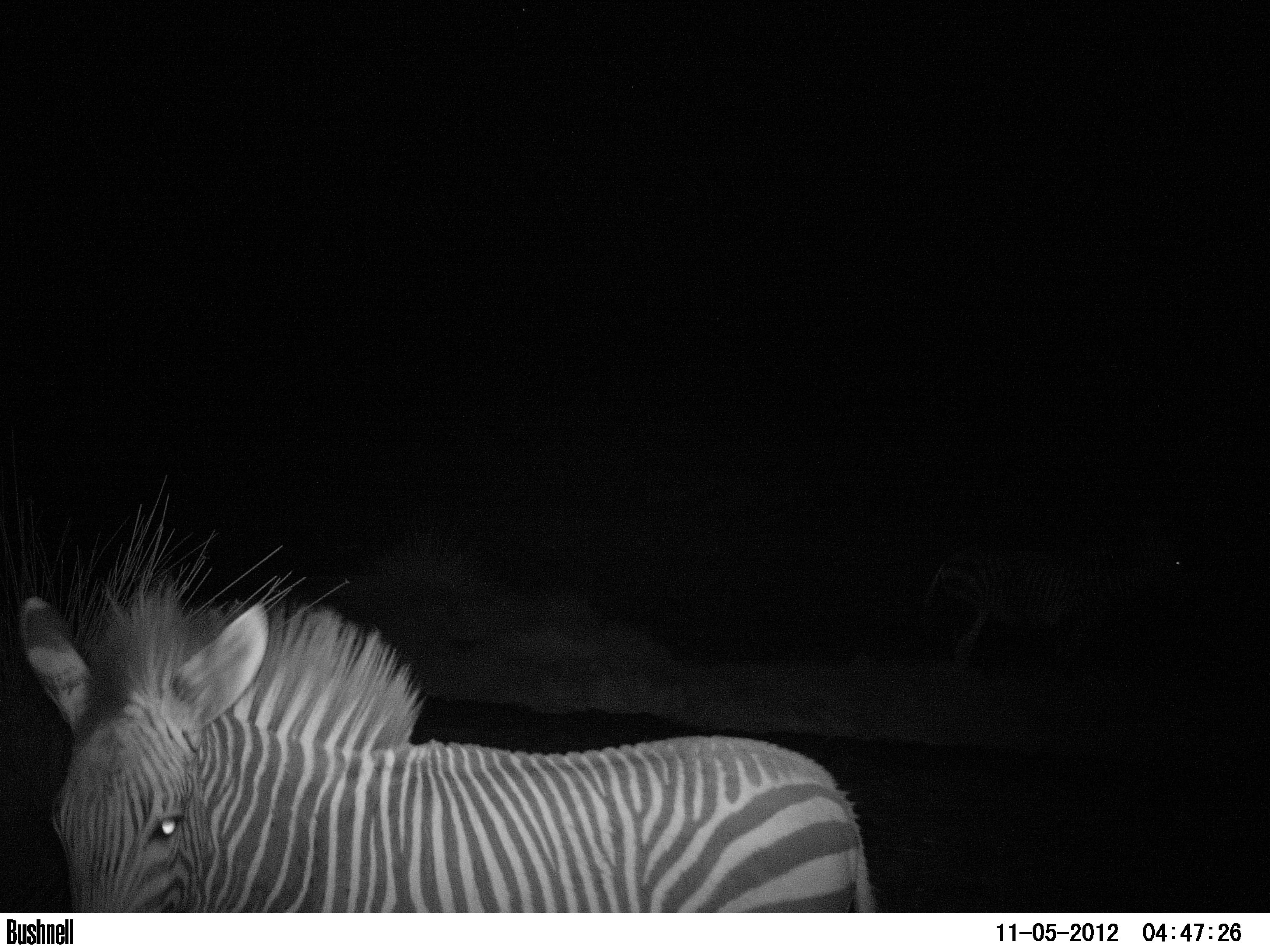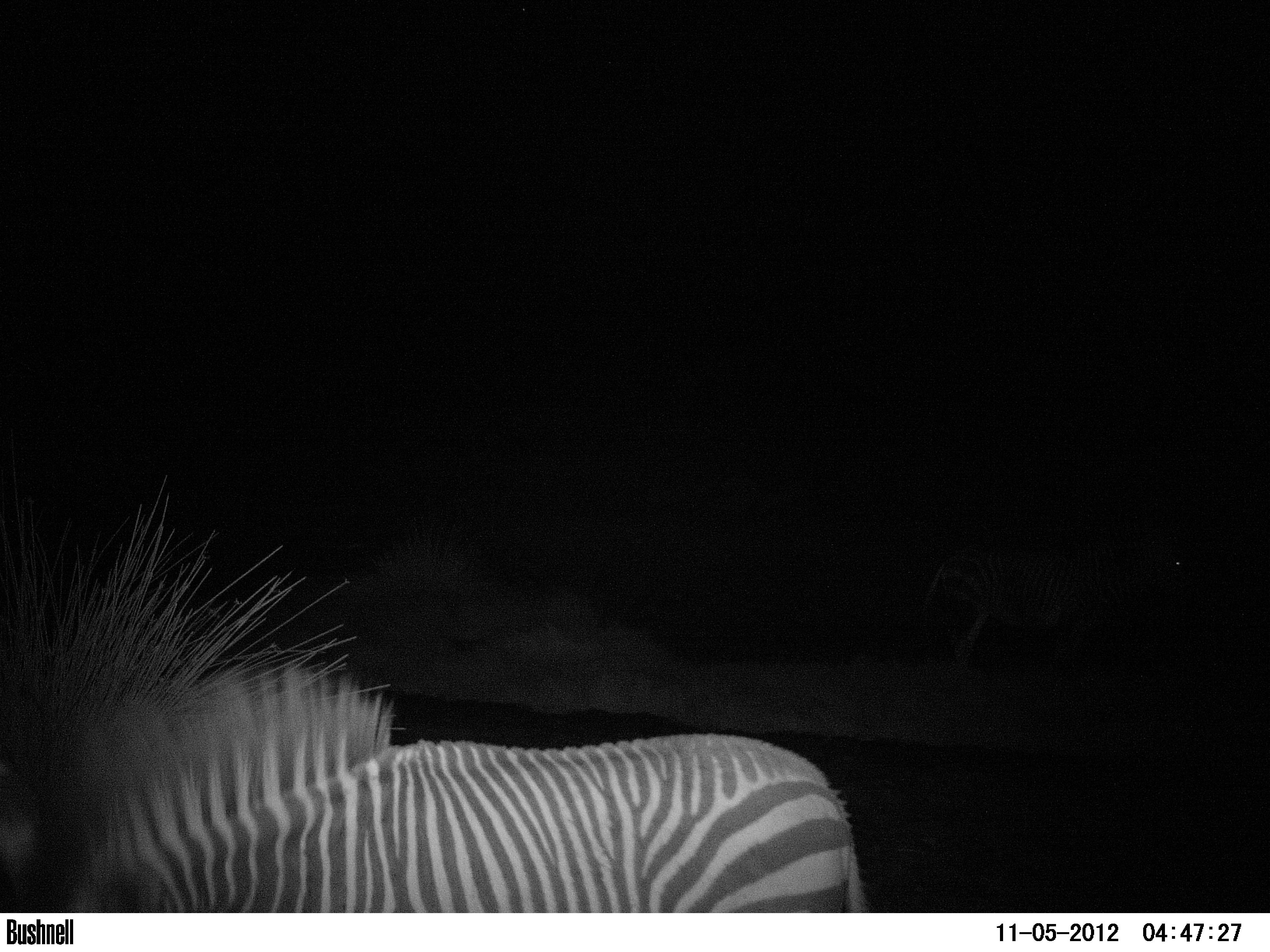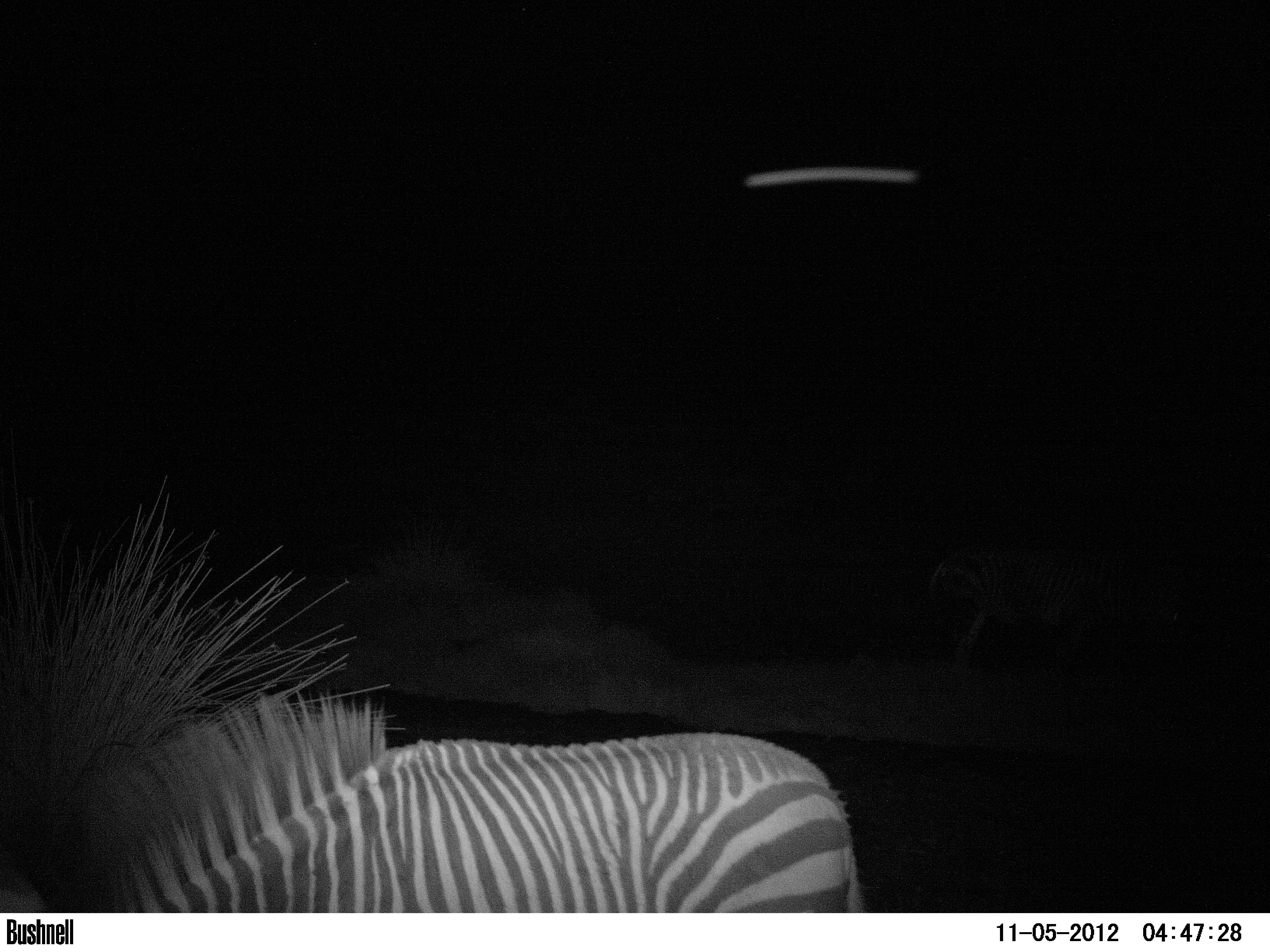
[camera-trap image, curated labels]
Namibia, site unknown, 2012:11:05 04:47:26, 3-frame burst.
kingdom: Animalia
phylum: Chordata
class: Mammalia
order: Perissodactyla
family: Equidae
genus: Equus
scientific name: Equus zebra hartmannae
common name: hartmann's mountain zebra